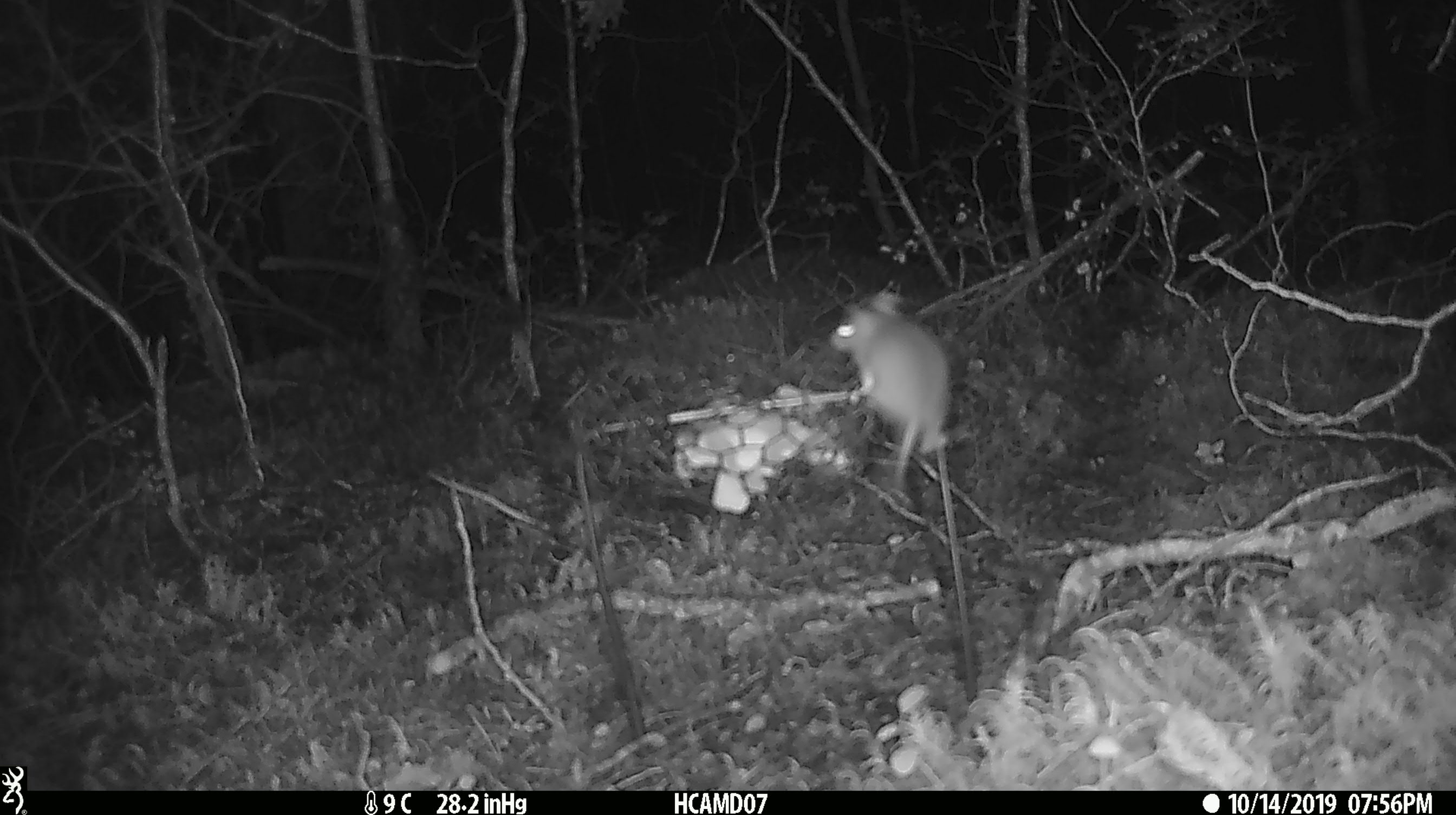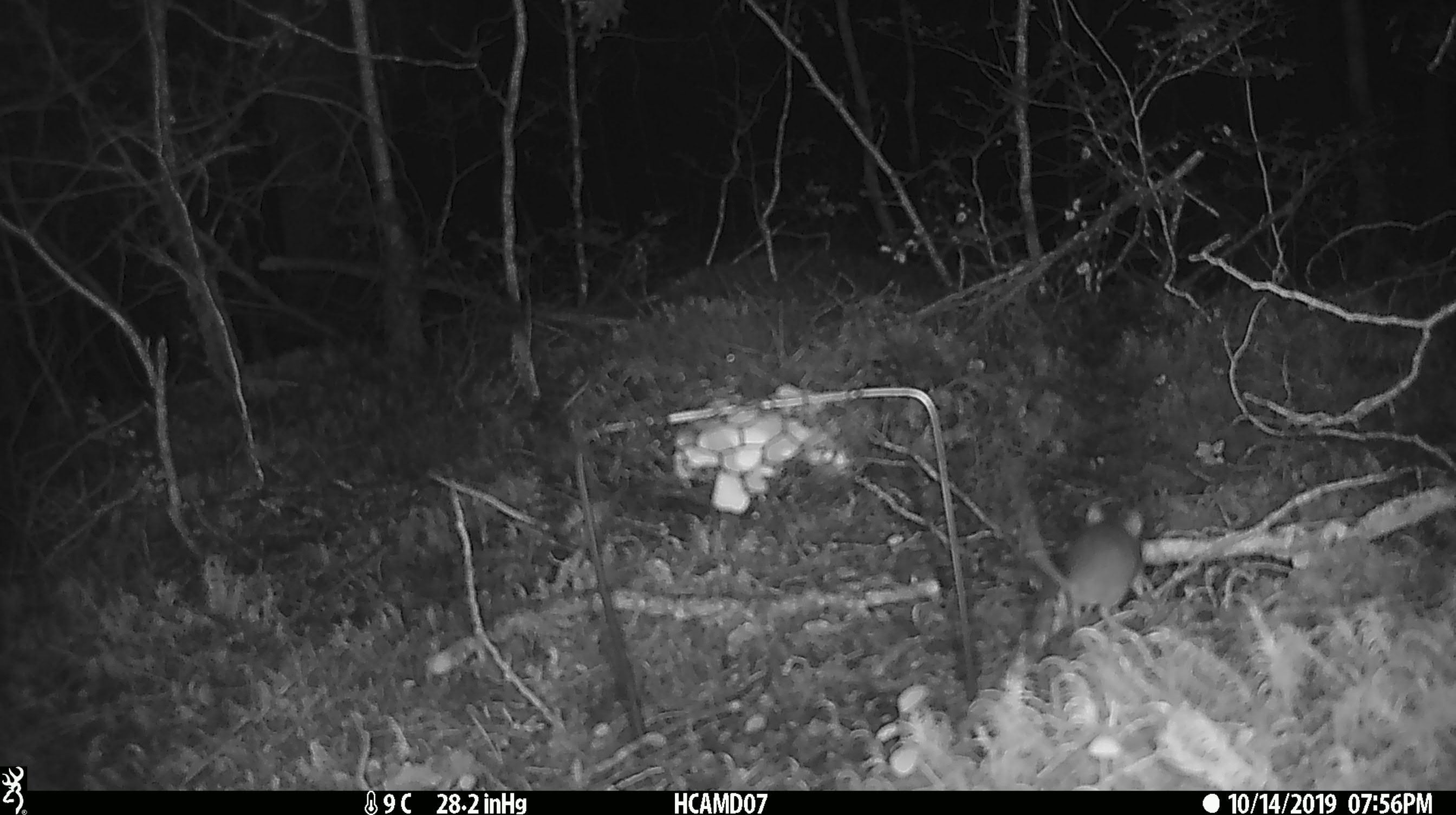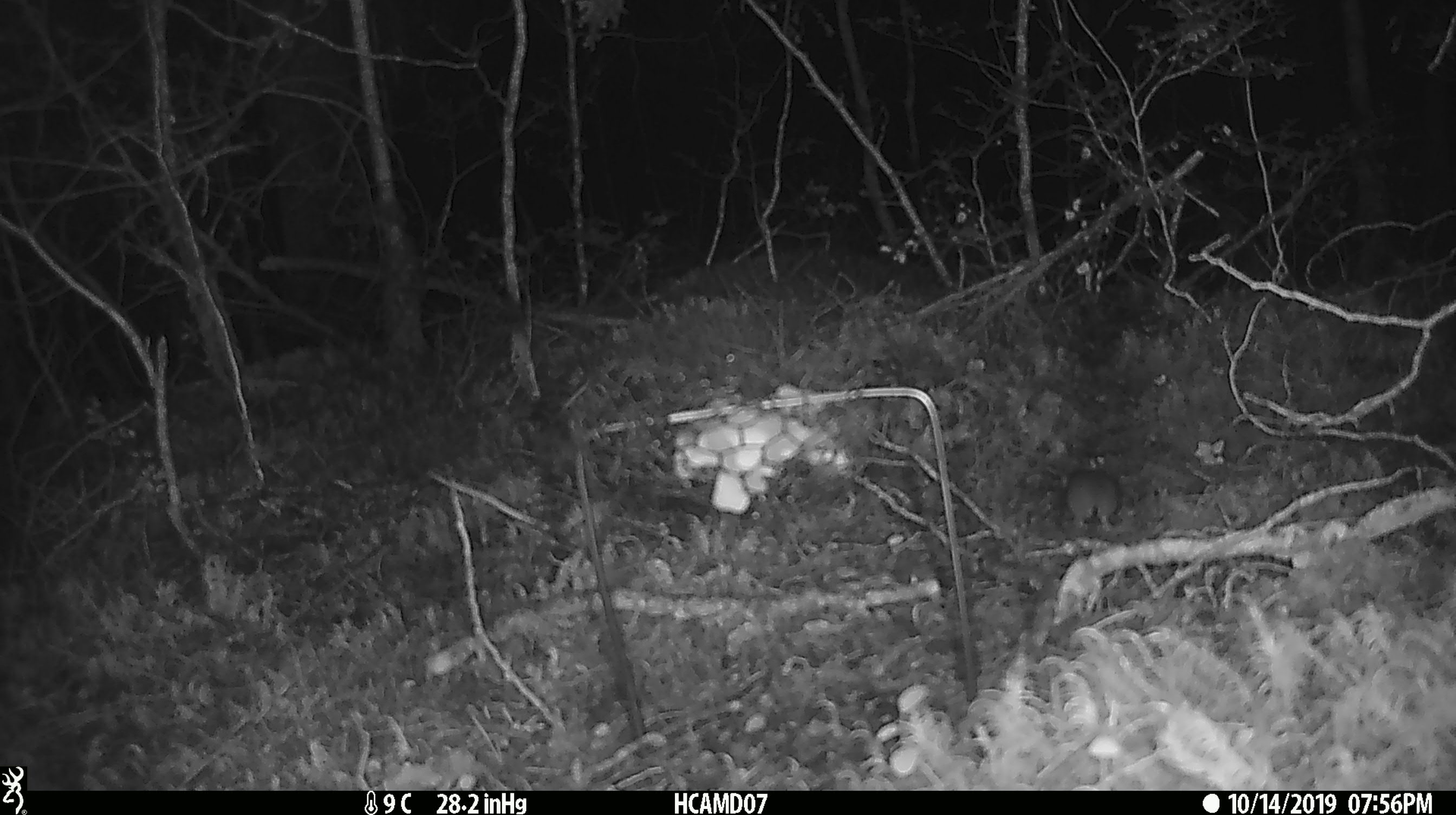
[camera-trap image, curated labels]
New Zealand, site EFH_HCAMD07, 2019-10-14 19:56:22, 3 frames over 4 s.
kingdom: Animalia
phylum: Chordata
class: Mammalia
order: Rodentia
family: Muridae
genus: Mus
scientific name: Mus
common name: mouse